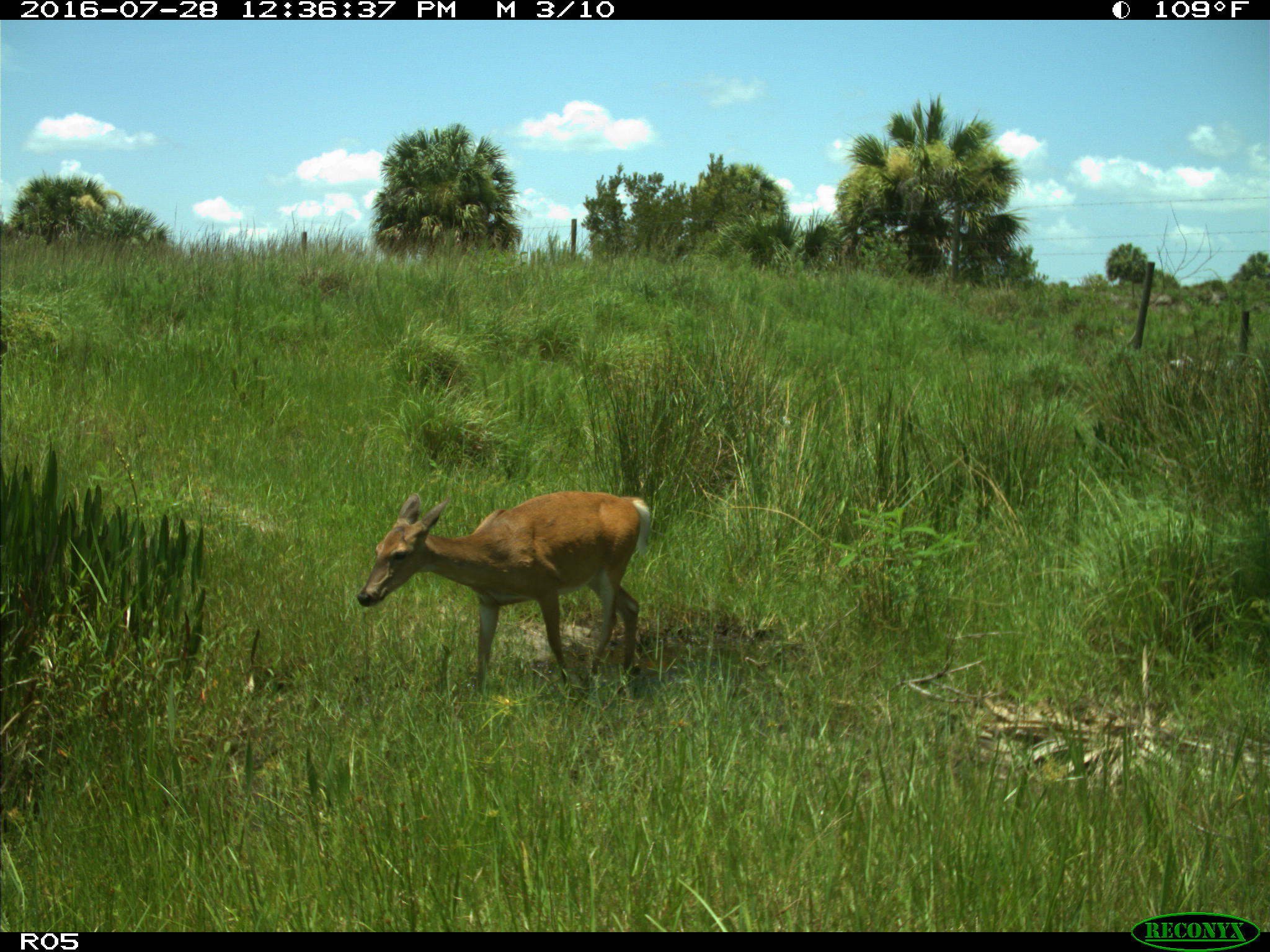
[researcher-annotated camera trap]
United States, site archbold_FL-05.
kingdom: Animalia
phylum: Chordata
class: Mammalia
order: Artiodactyla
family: Cervidae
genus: Odocoileus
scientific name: Odocoileus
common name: deer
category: unidentified deer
Unidentified deer (deer) (Odocoileus).